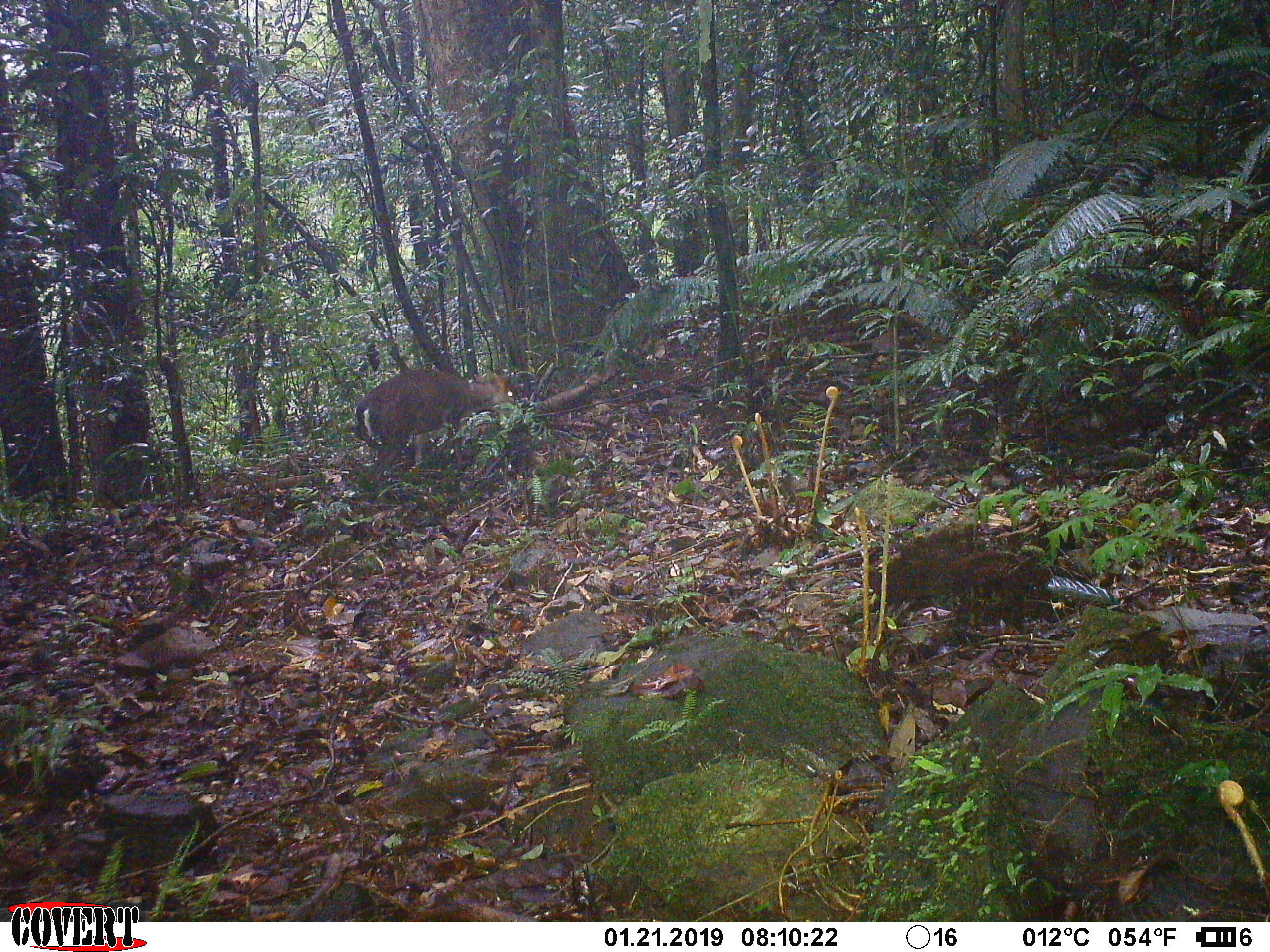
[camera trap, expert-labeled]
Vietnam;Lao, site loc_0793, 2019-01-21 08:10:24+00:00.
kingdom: Animalia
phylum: Chordata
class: Mammalia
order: Artiodactyla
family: Cervidae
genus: Muntiacus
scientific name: Muntiacus rooseveltorum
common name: roosevelt's muntjac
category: roosevelts muntjac group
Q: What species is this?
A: Roosevelts muntjac group (roosevelt's muntjac) (Muntiacus rooseveltorum).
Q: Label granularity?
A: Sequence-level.